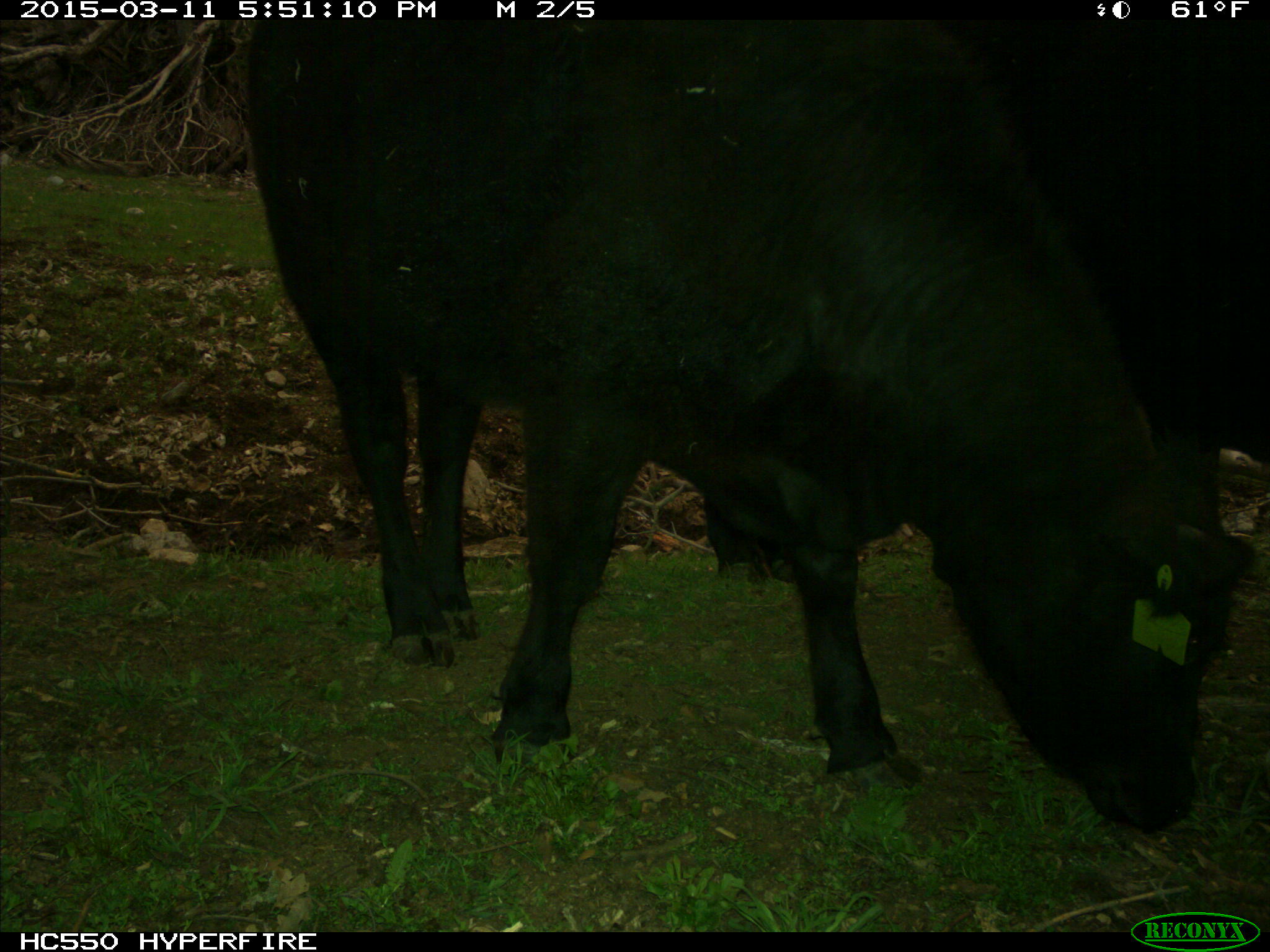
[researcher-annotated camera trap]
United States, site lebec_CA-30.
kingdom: Animalia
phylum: Chordata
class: Mammalia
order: Artiodactyla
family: Bovidae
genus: Bos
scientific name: Bos taurus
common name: domestic cow